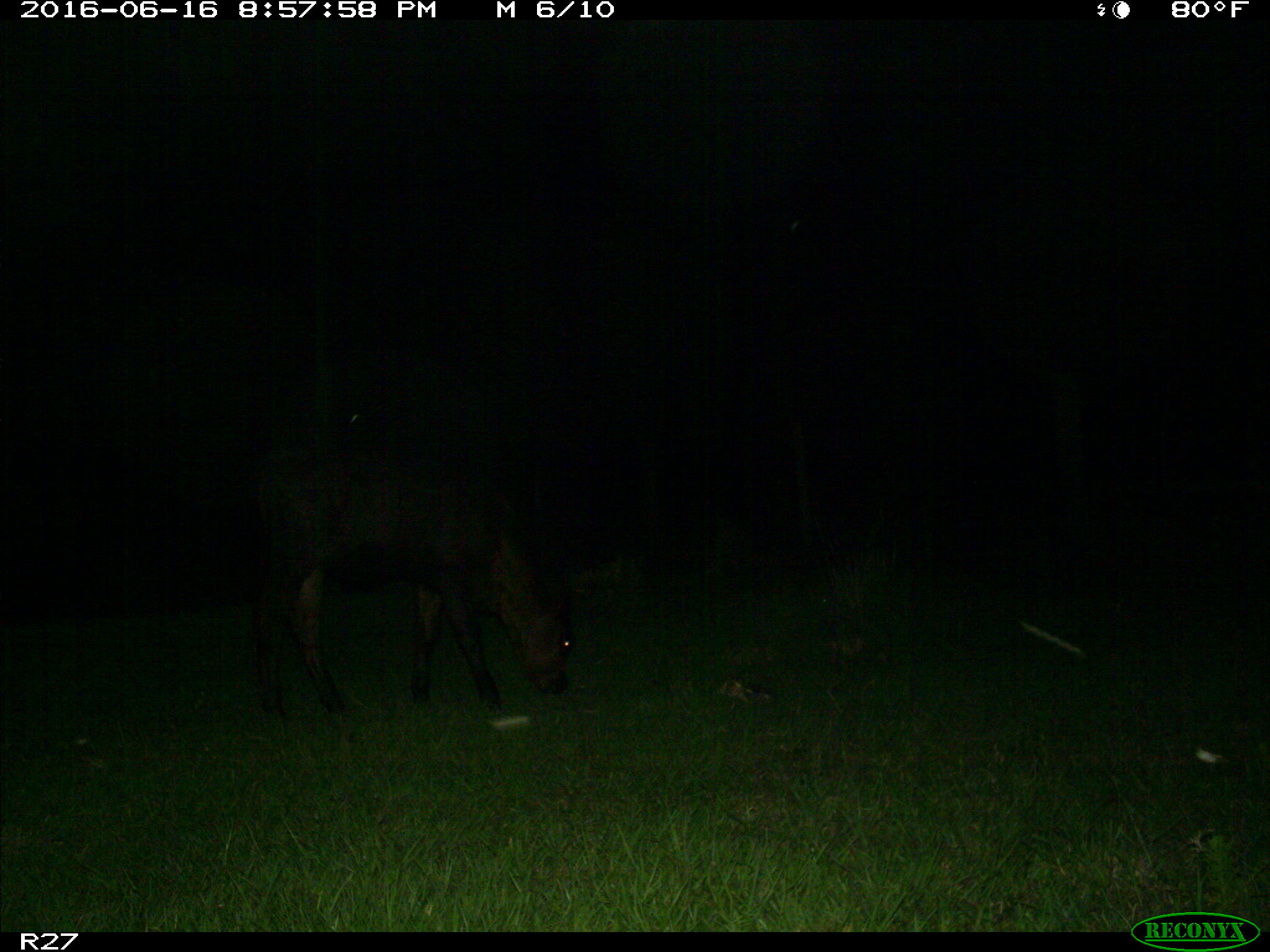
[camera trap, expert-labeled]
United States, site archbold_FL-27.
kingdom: Animalia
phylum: Chordata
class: Mammalia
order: Artiodactyla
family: Bovidae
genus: Bos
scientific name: Bos taurus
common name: domestic cow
Bos taurus (domestic cow).